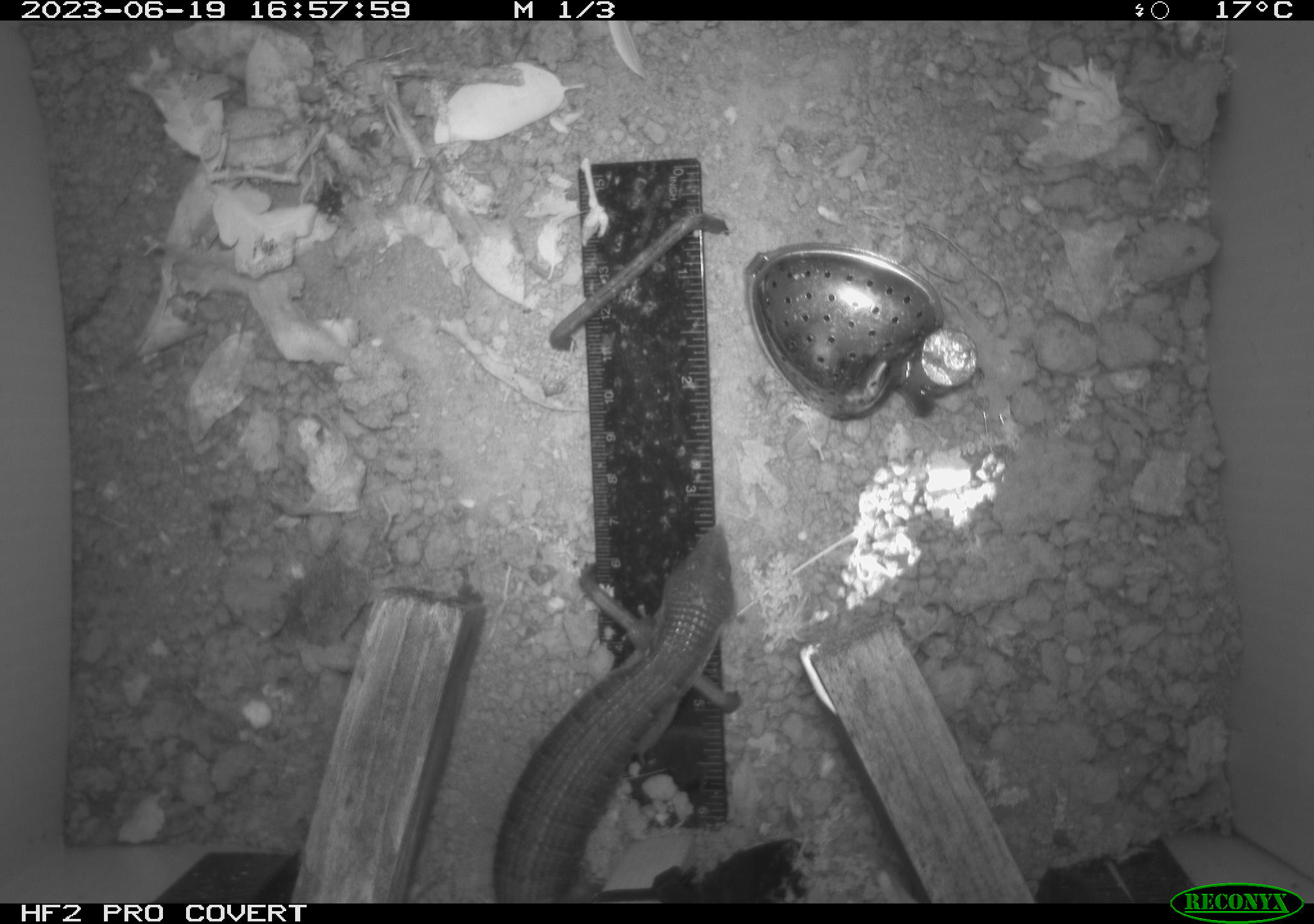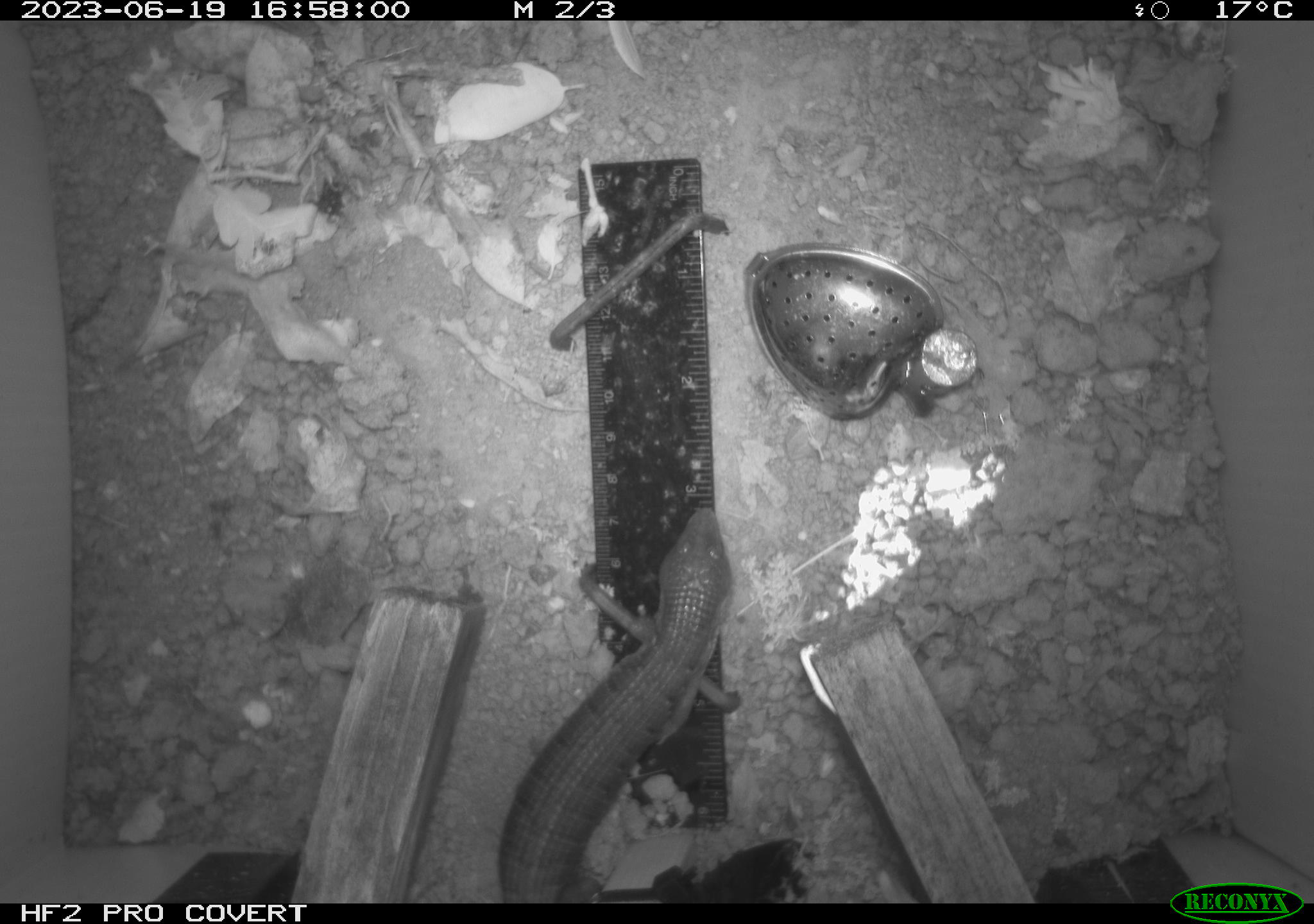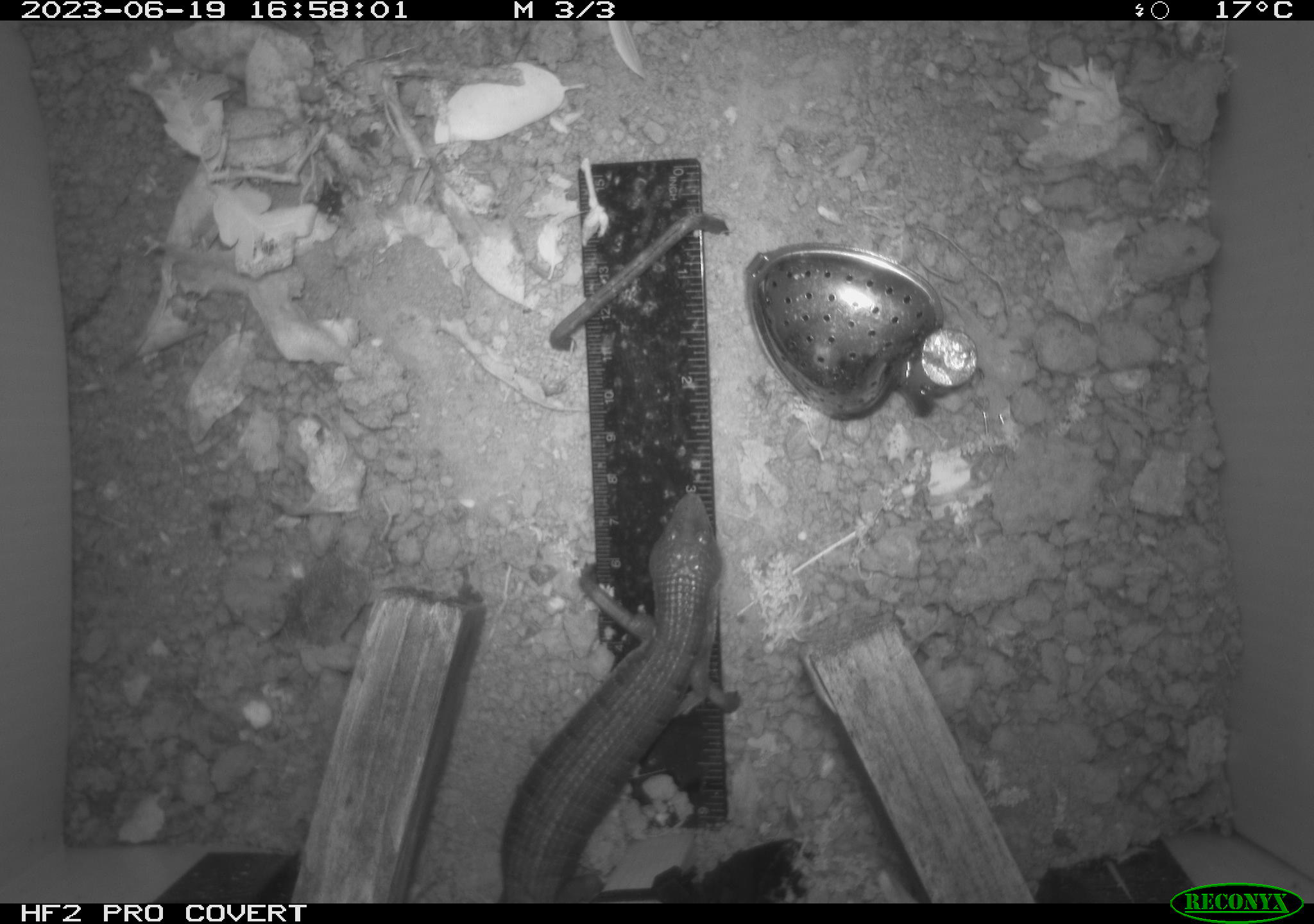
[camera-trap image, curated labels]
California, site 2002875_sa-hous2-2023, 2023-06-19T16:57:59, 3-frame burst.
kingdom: Animalia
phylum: Chordata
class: Reptilia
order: Squamata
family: Anguidae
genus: Elgaria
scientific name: Elgaria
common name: alligator lizards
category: elgaria species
Elgaria species (alligator lizards) (Elgaria).